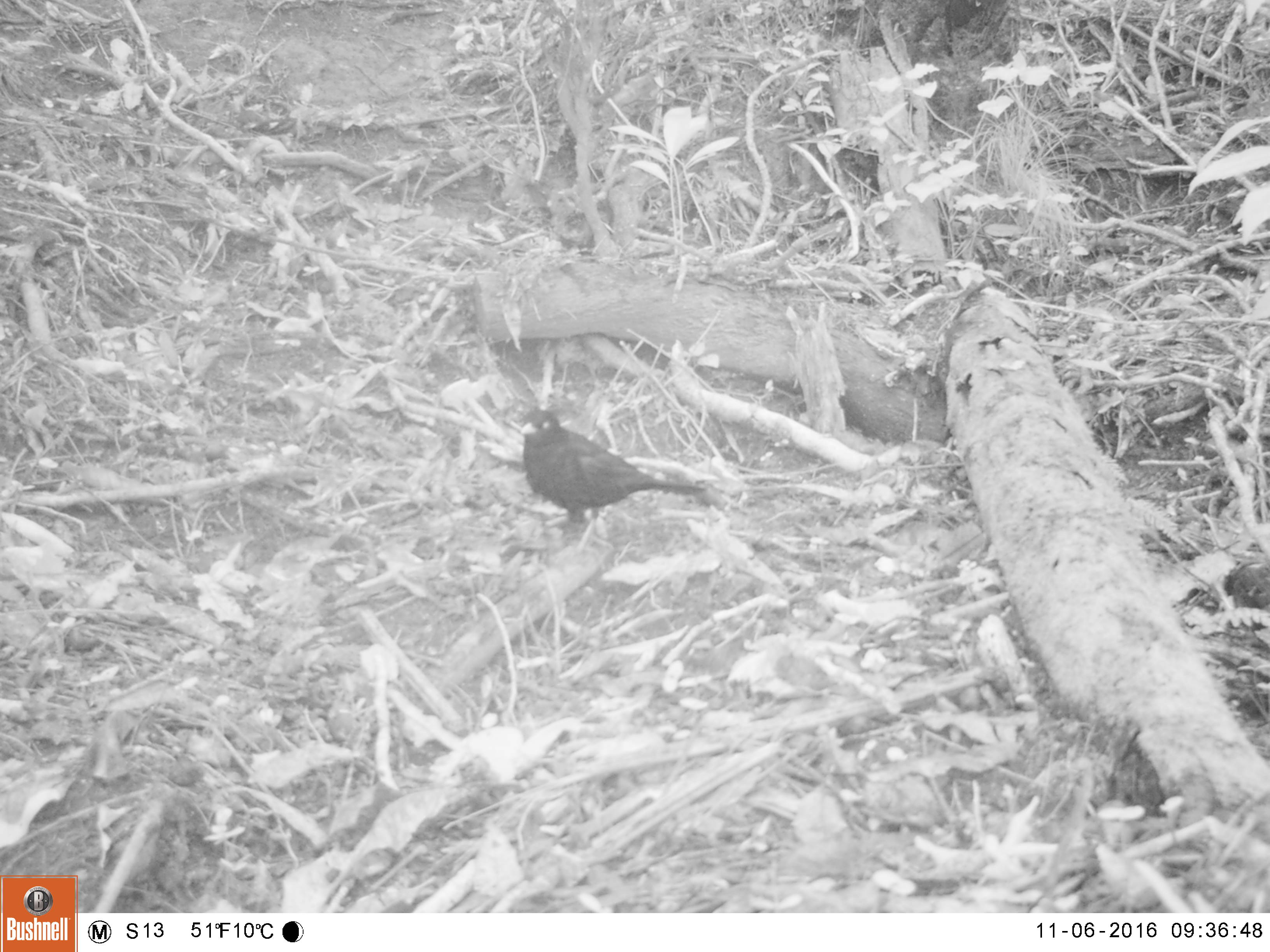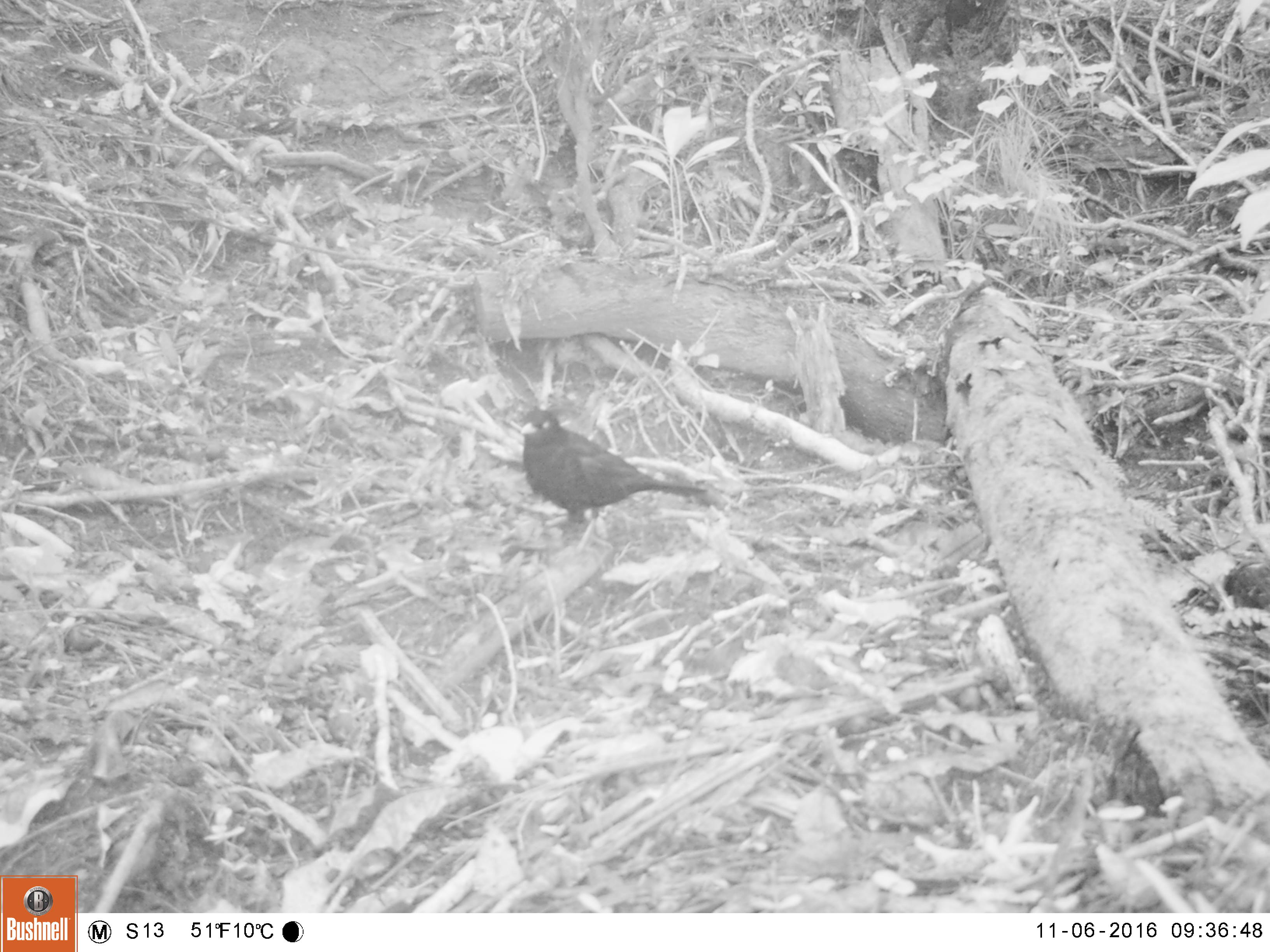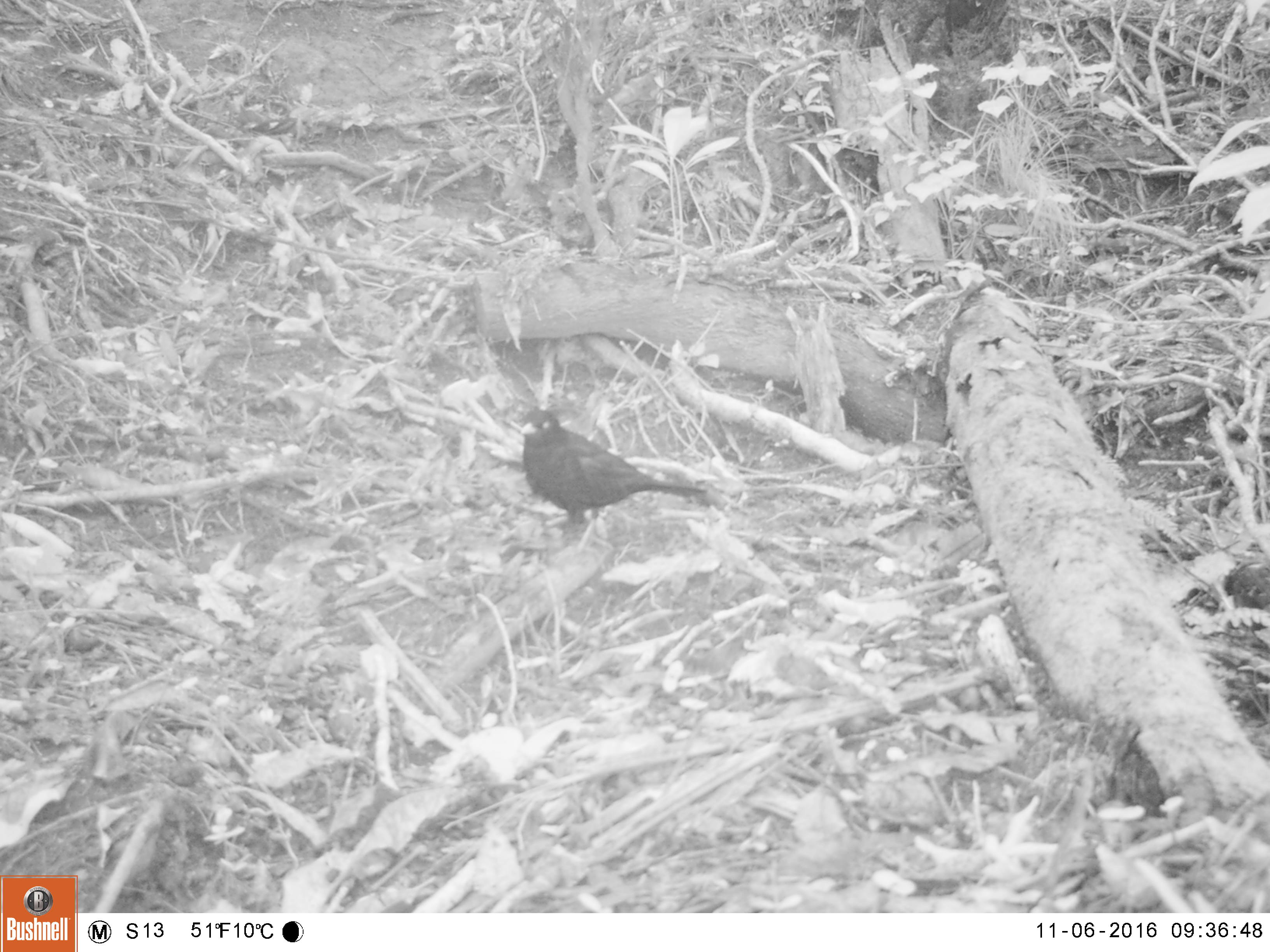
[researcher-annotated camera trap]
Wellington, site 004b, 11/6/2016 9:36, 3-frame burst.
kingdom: Animalia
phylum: Chordata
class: Aves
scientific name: Aves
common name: bird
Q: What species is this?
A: Bird (Aves).